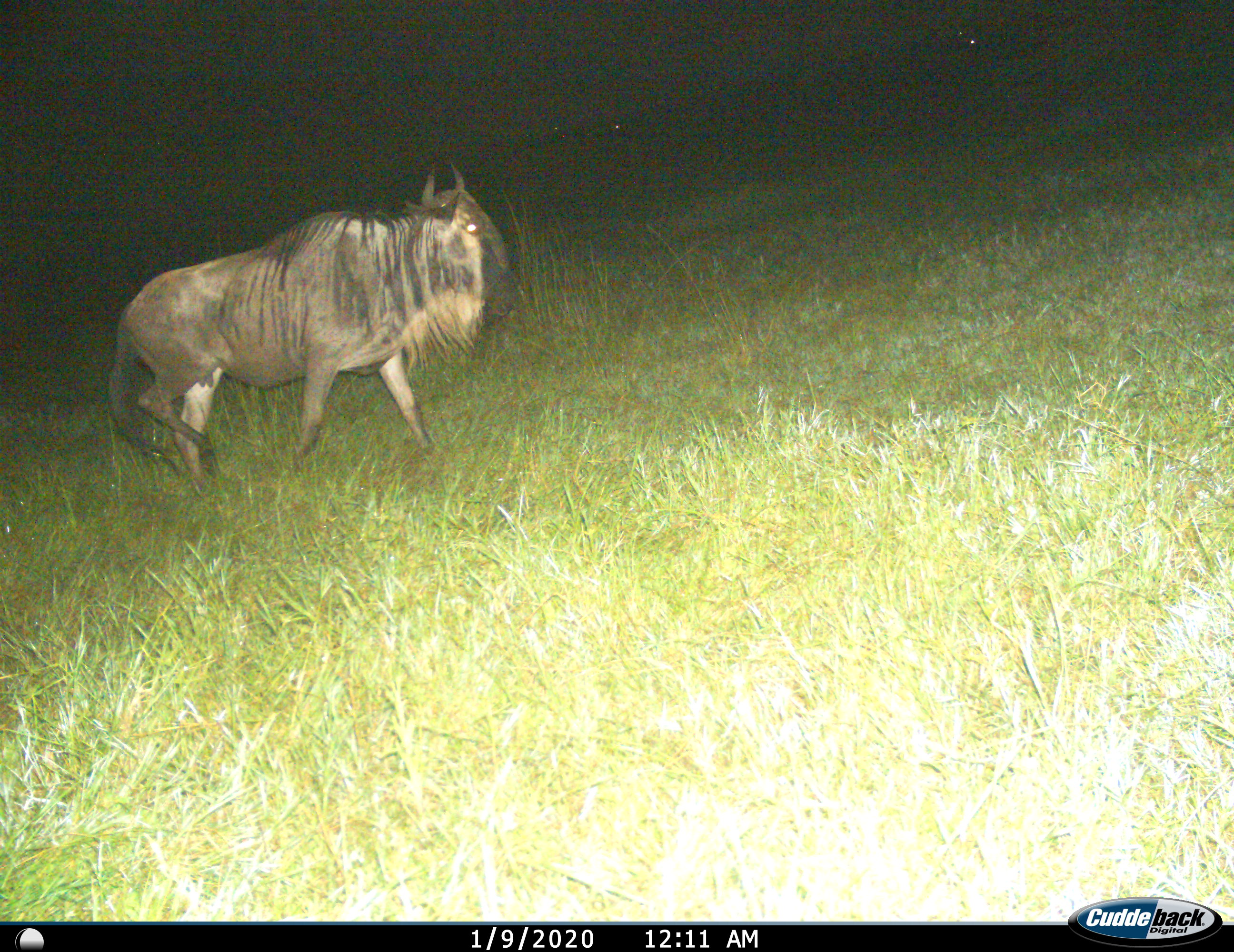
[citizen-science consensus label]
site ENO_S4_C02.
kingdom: Animalia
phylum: Chordata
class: Mammalia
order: Artiodactyla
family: Bovidae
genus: Connochaetes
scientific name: Connochaetes taurinus taurinus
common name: blue wildebeest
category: wildebeestblue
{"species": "wildebeestblue (blue wildebeest) (Connochaetes taurinus taurinus)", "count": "1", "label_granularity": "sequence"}